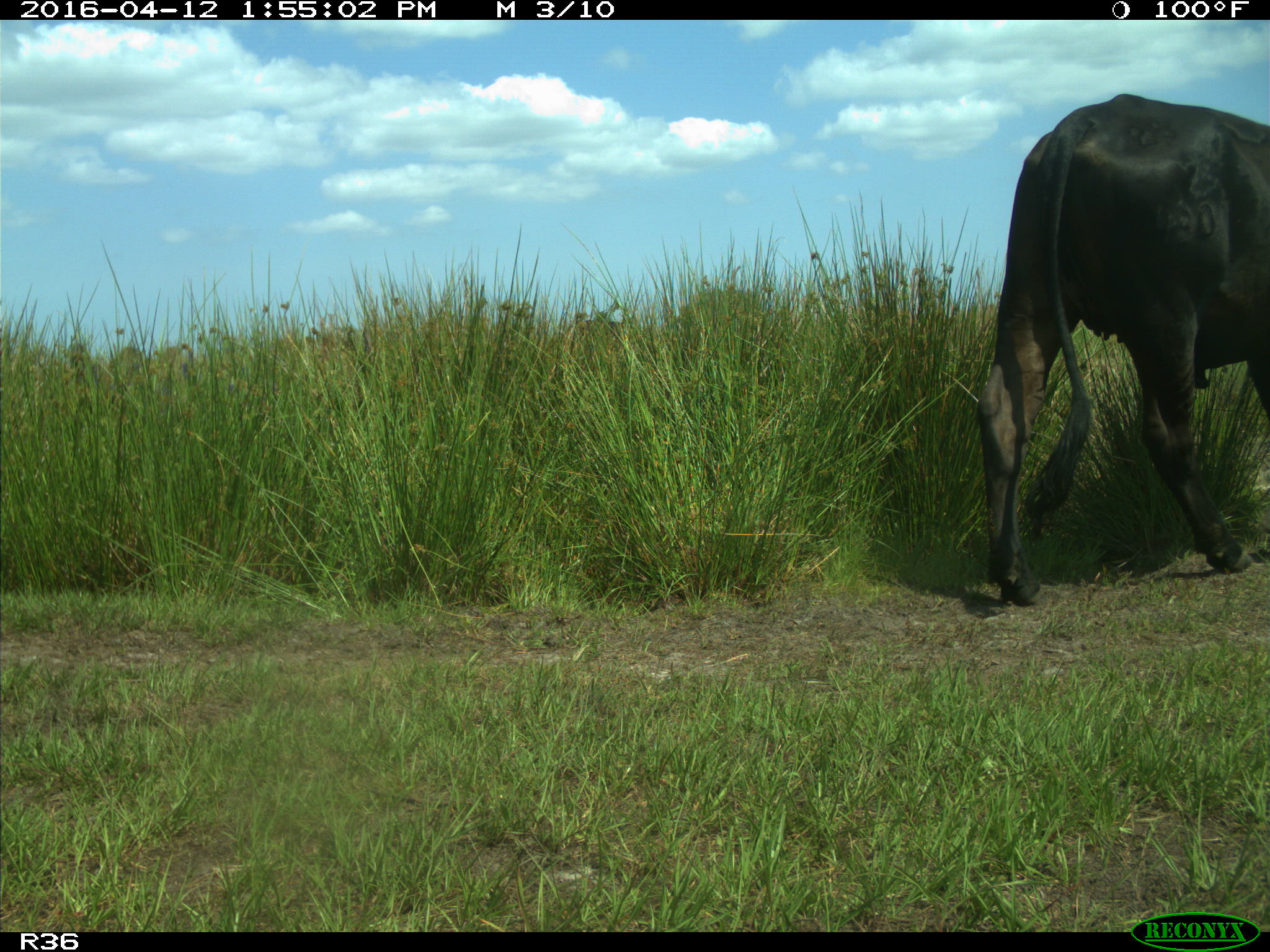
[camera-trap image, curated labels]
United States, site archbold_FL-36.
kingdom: Animalia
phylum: Chordata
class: Mammalia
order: Artiodactyla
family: Bovidae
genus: Bos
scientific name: Bos taurus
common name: domestic cow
Bos taurus (domestic cow).